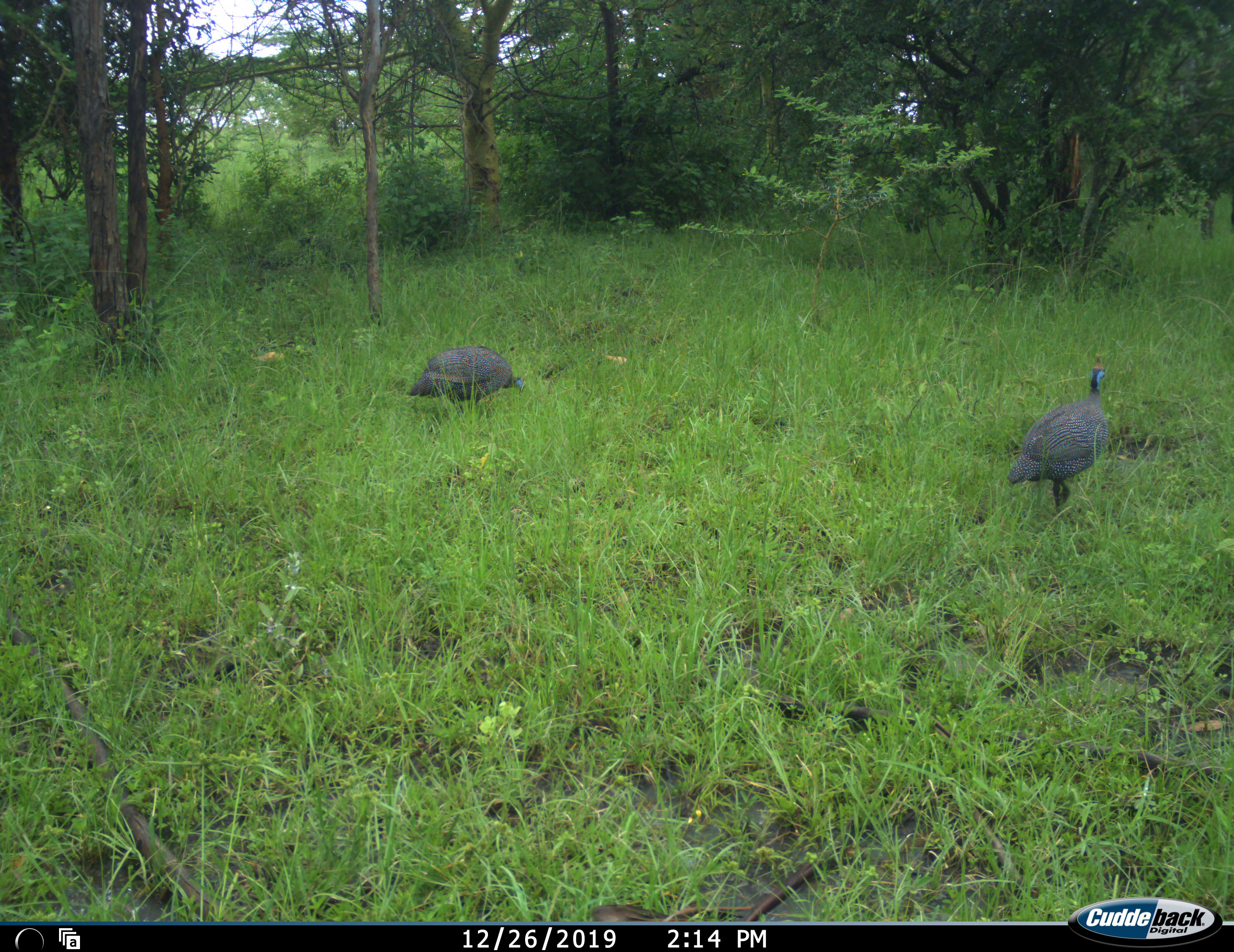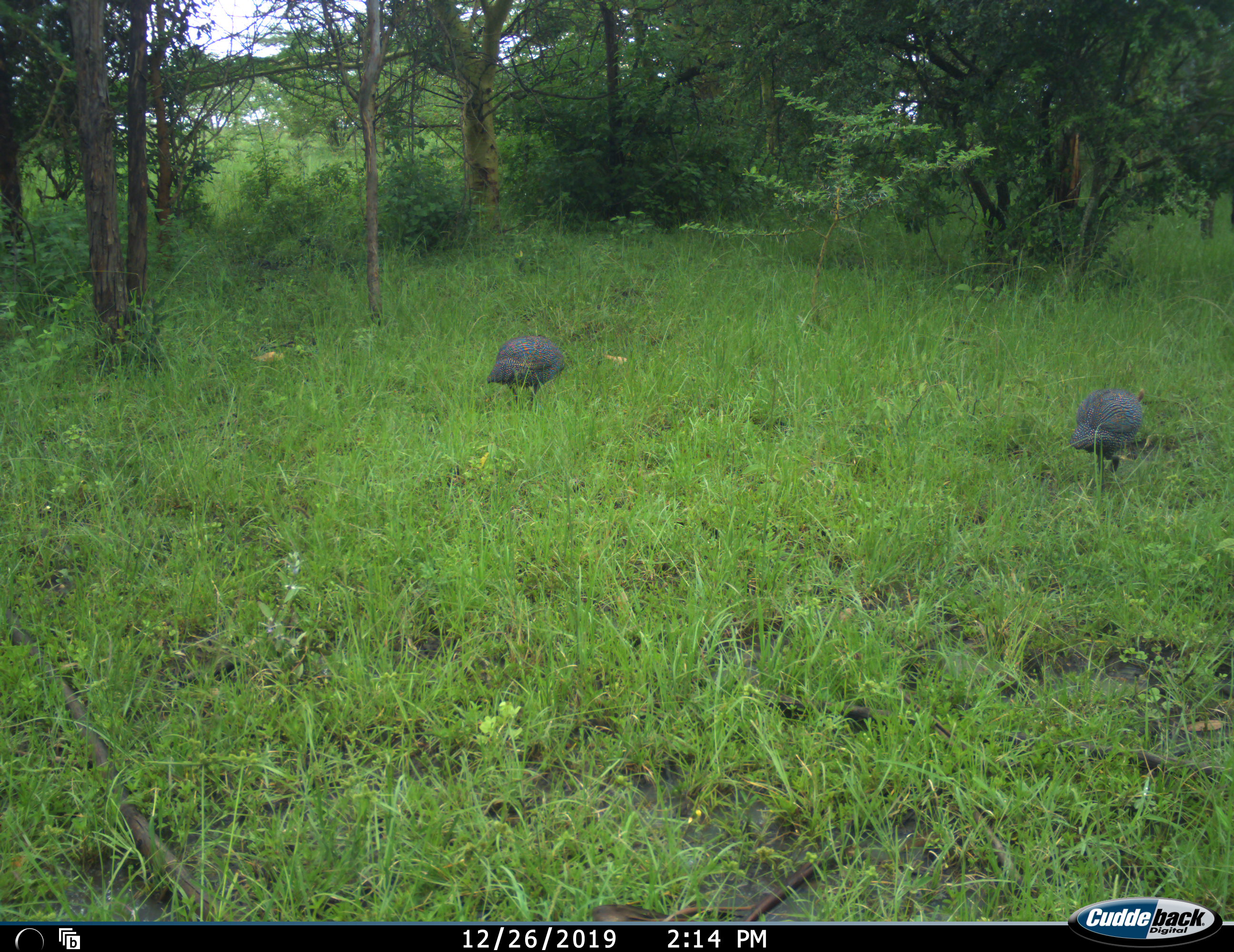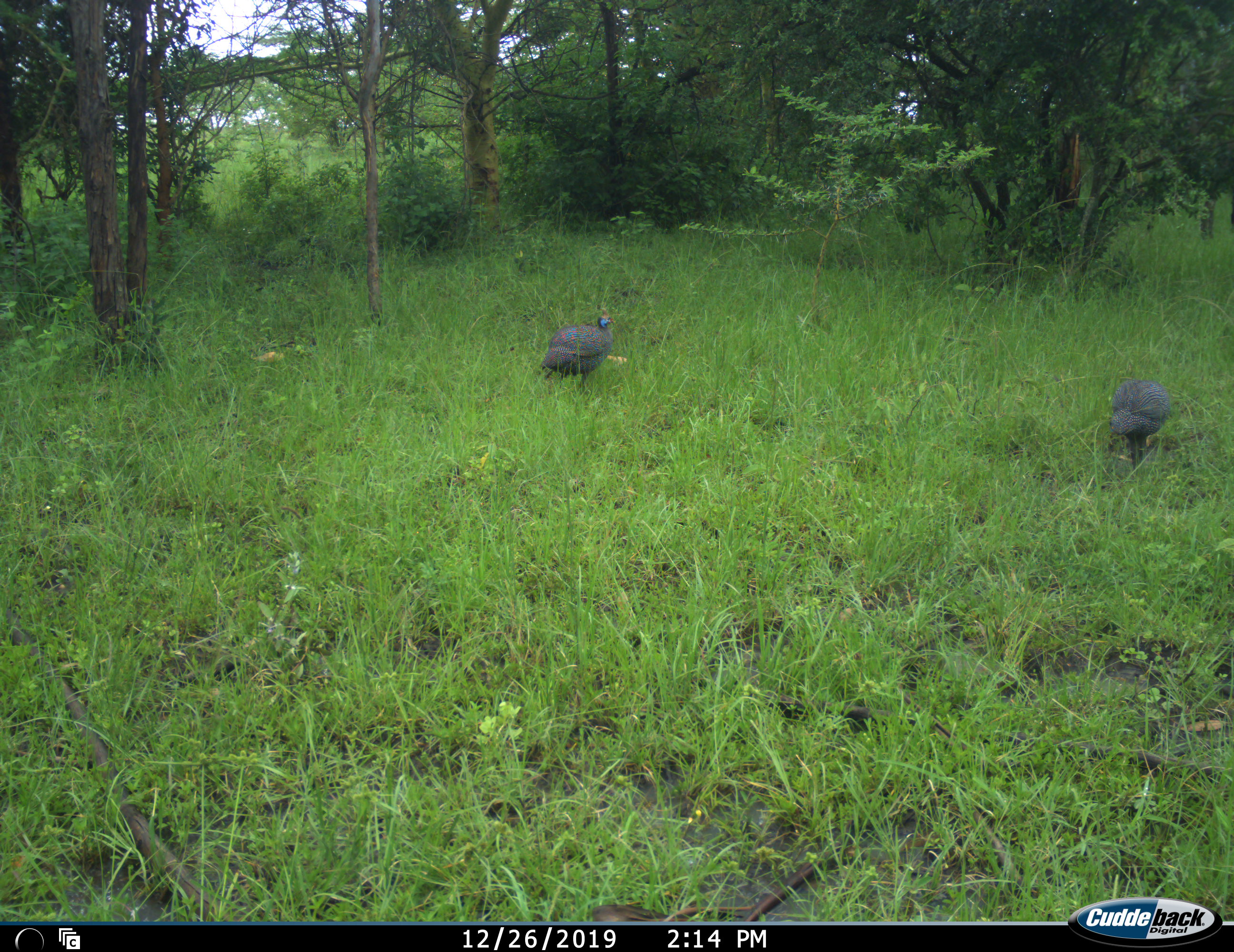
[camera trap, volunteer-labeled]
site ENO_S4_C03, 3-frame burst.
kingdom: Animalia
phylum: Chordata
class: Aves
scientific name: Aves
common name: bird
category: birdother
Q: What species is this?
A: Birdother (bird) (Aves).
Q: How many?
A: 2.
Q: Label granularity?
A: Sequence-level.